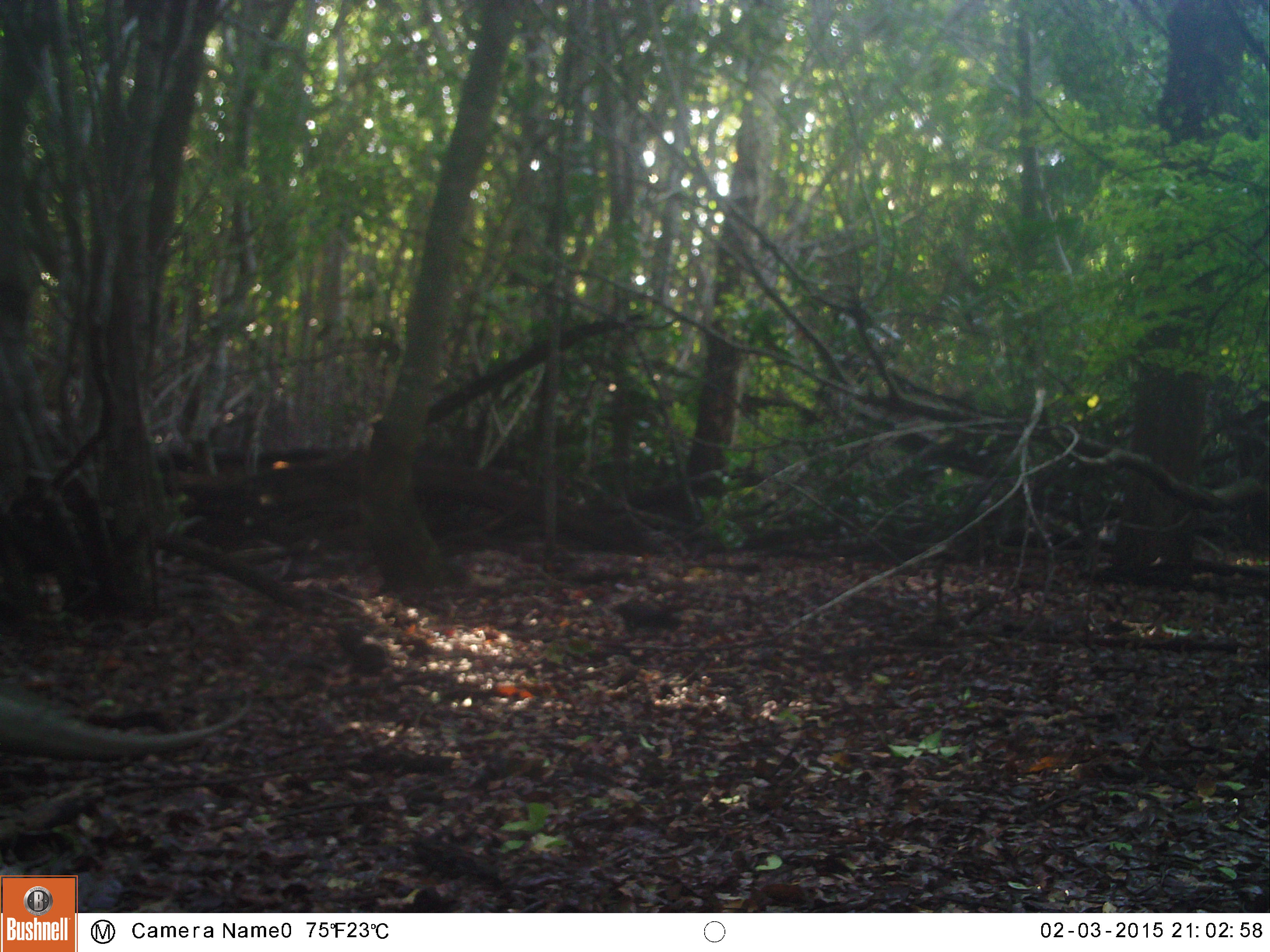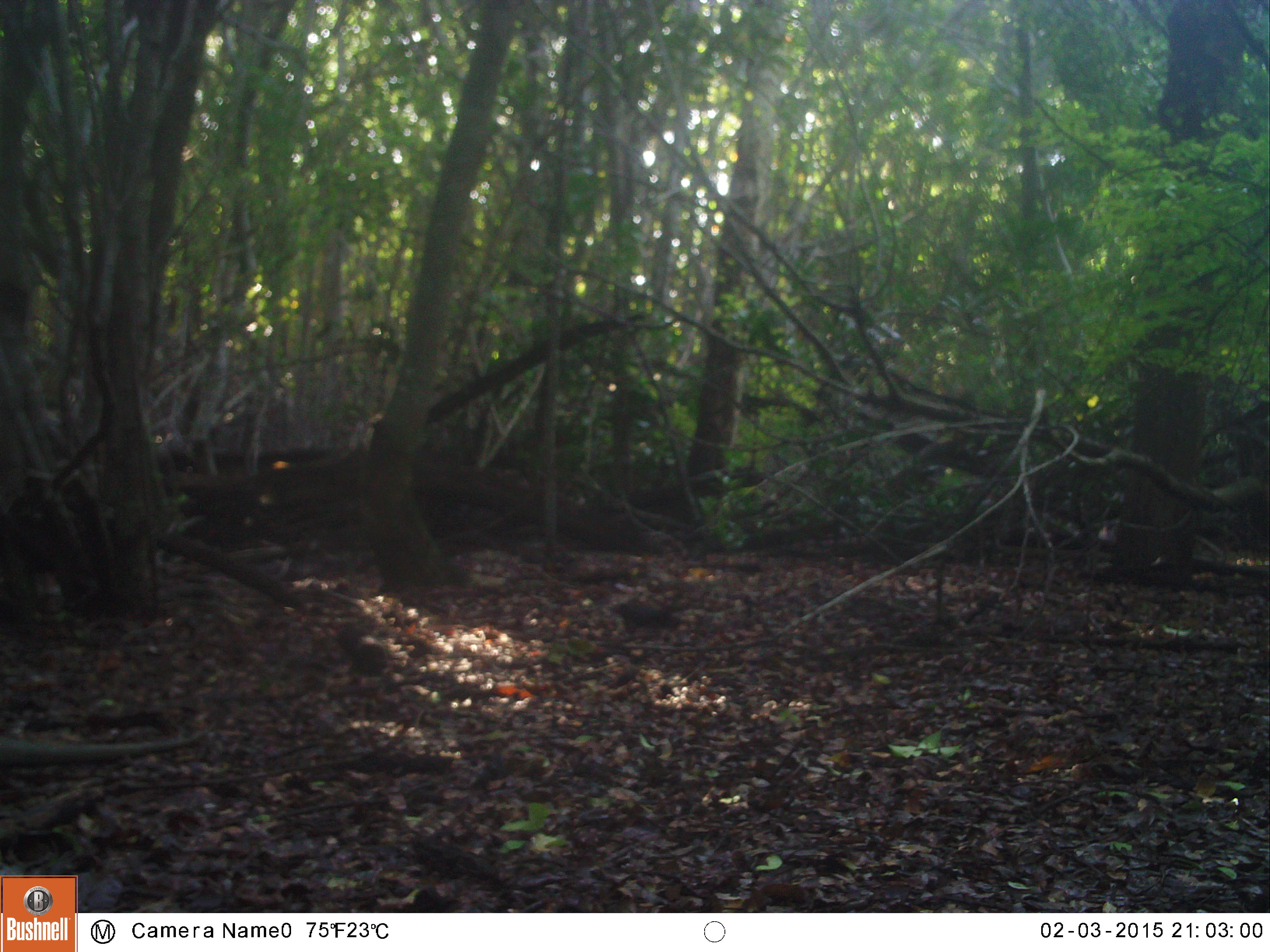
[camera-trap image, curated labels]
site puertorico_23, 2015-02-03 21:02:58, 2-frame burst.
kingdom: Animalia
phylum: Chordata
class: Reptilia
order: Squamata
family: Iguanidae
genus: Iguana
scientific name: Iguana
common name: typical iguanas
Iguana (typical iguanas).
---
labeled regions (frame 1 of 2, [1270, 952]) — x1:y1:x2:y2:
iguana: 0:688:251:766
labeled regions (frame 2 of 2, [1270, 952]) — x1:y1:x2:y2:
iguana: 0:729:189:772